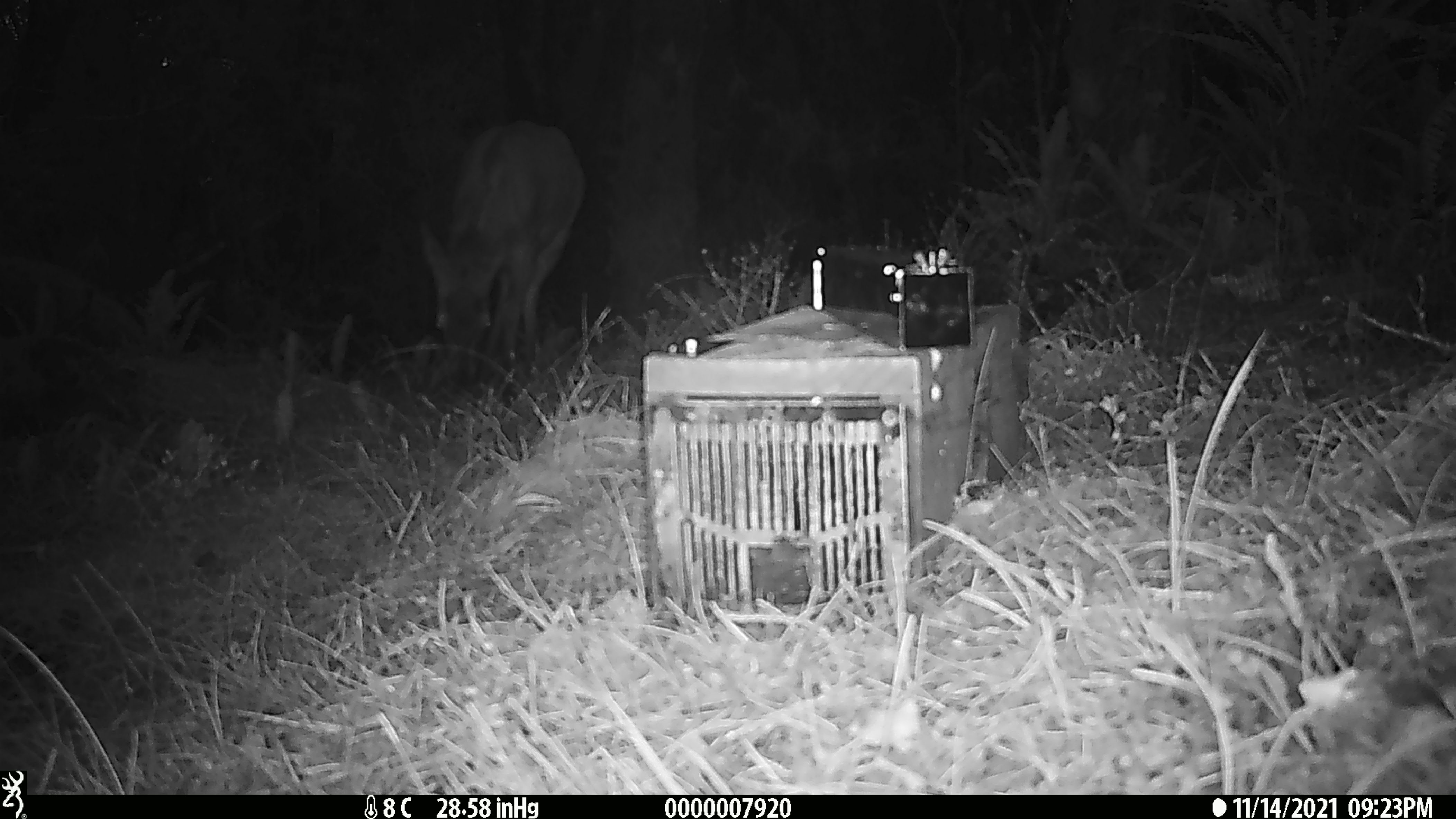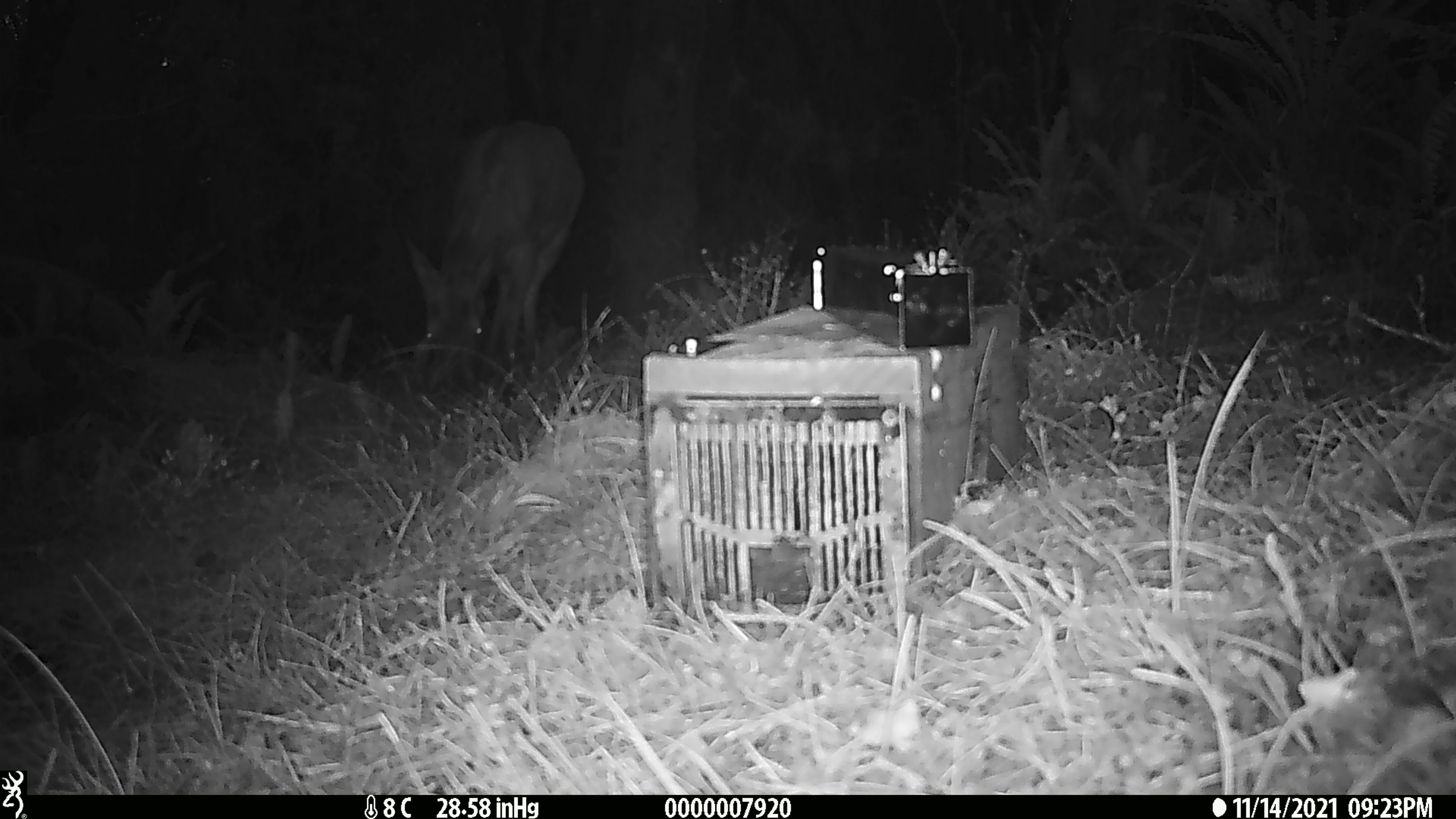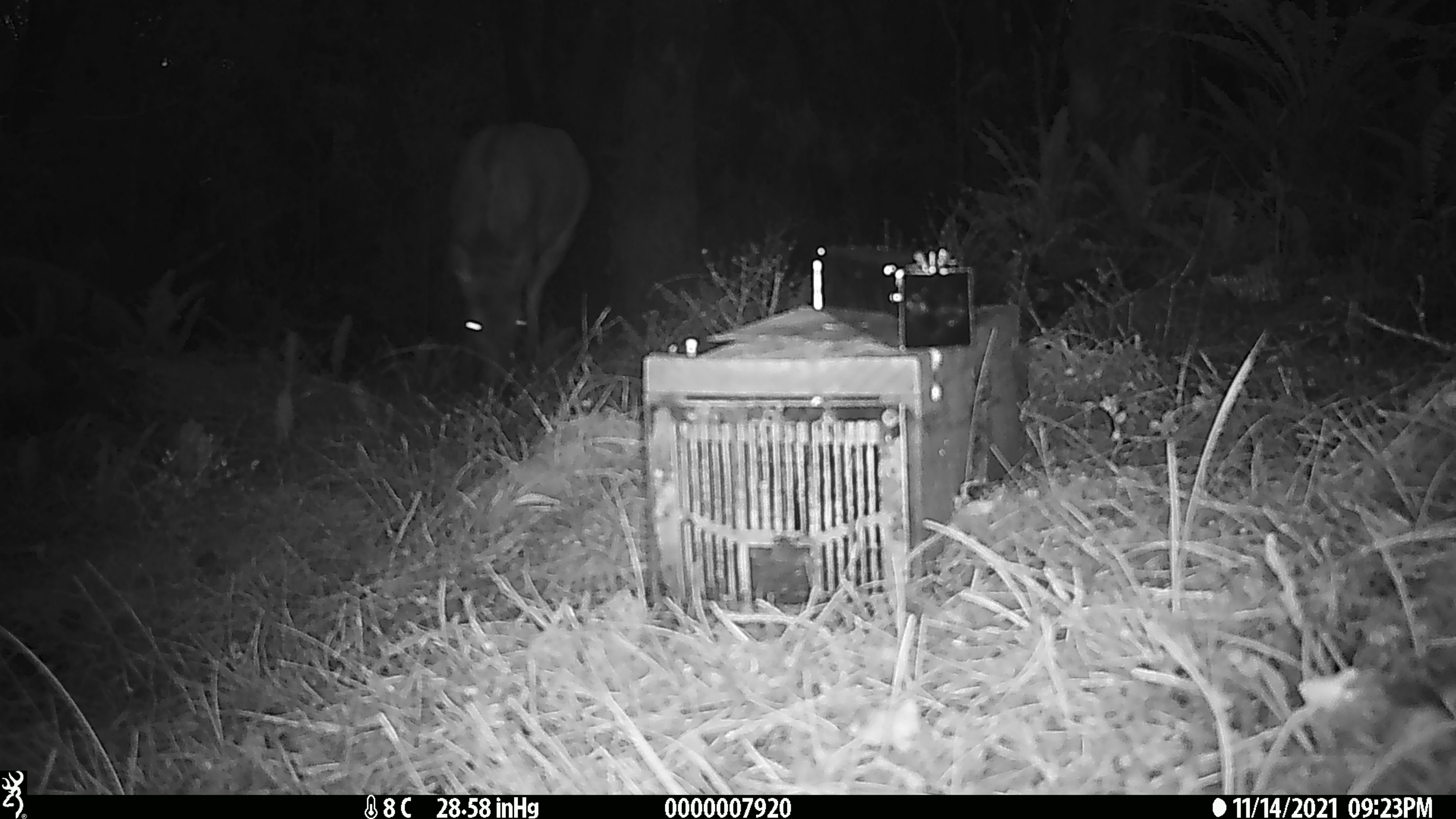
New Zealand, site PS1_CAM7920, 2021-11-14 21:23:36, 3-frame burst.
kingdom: Animalia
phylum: Chordata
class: Mammalia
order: Artiodactyla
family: Cervidae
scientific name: Cervidae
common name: deer